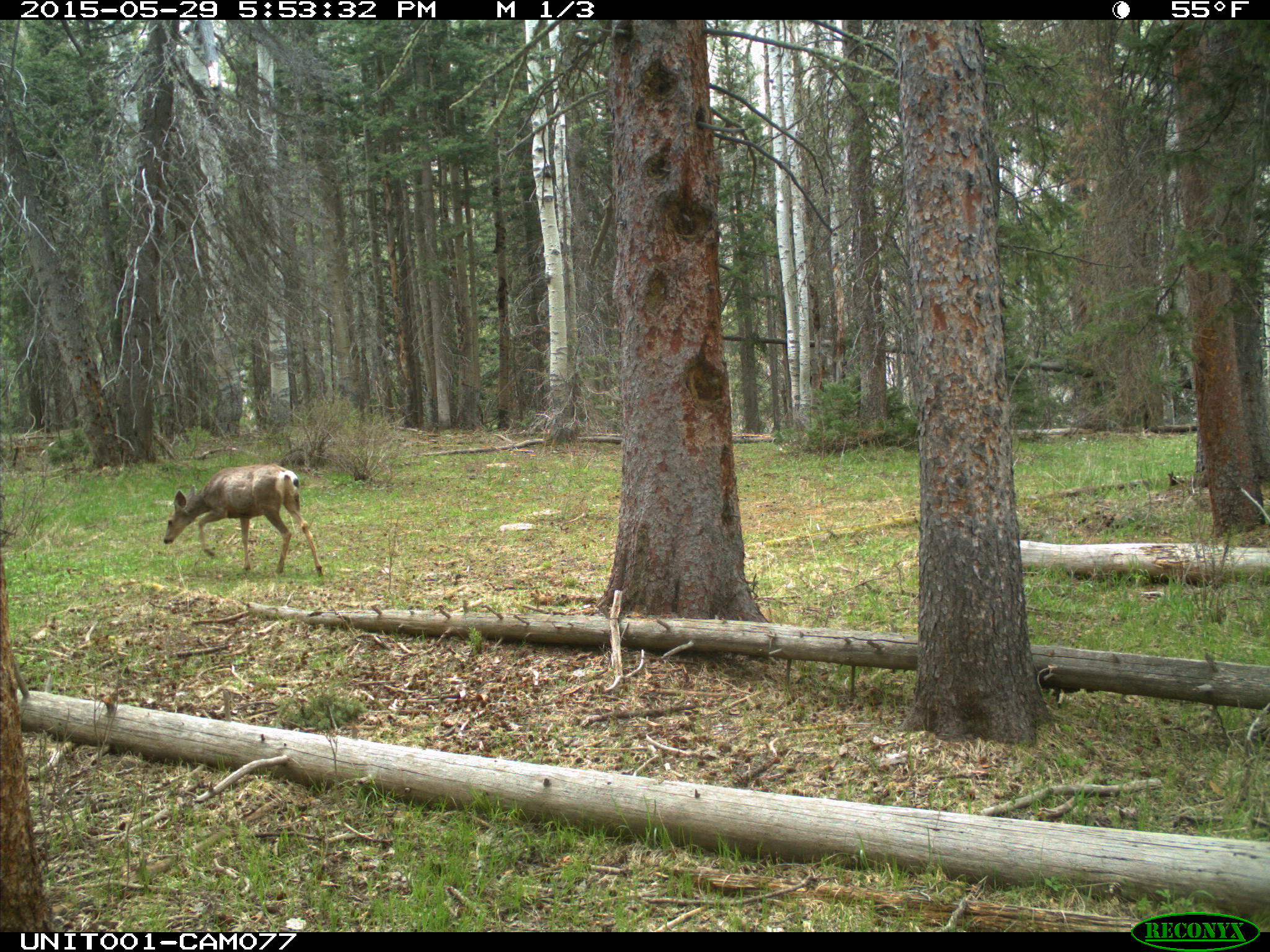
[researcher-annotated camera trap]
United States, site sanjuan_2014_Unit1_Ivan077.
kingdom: Animalia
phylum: Chordata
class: Mammalia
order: Artiodactyla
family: Cervidae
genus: Odocoileus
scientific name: Odocoileus hemionus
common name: mule deer